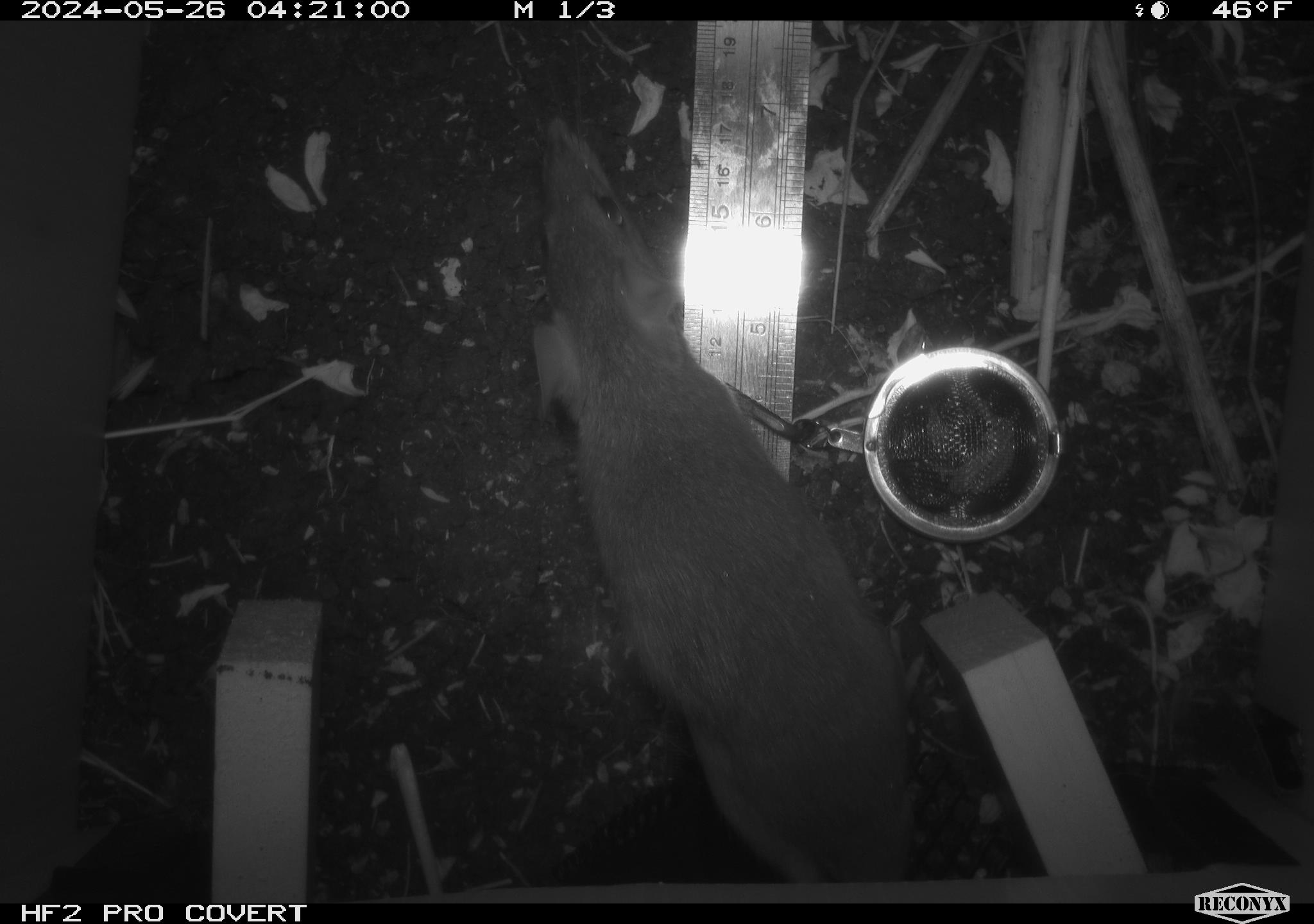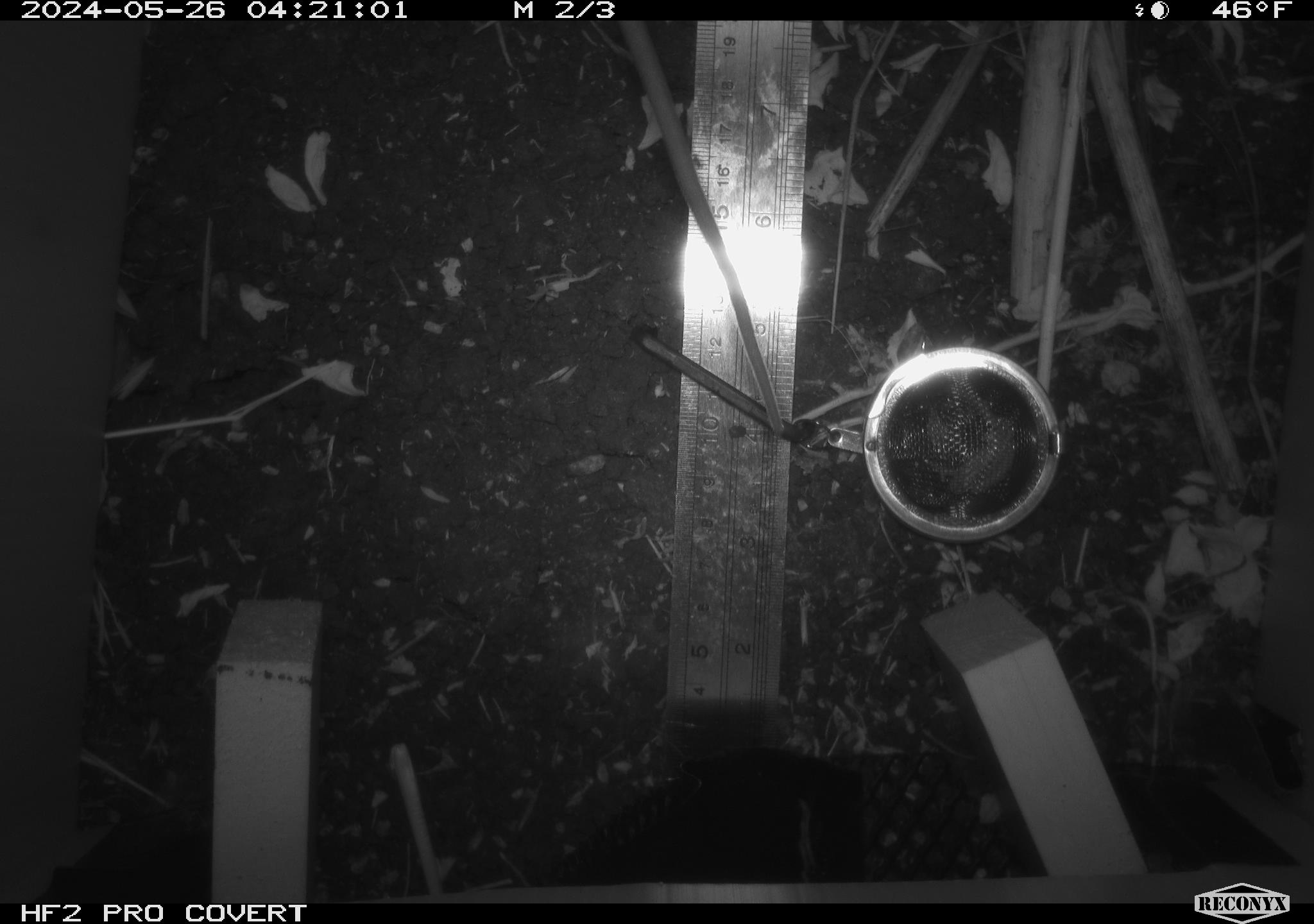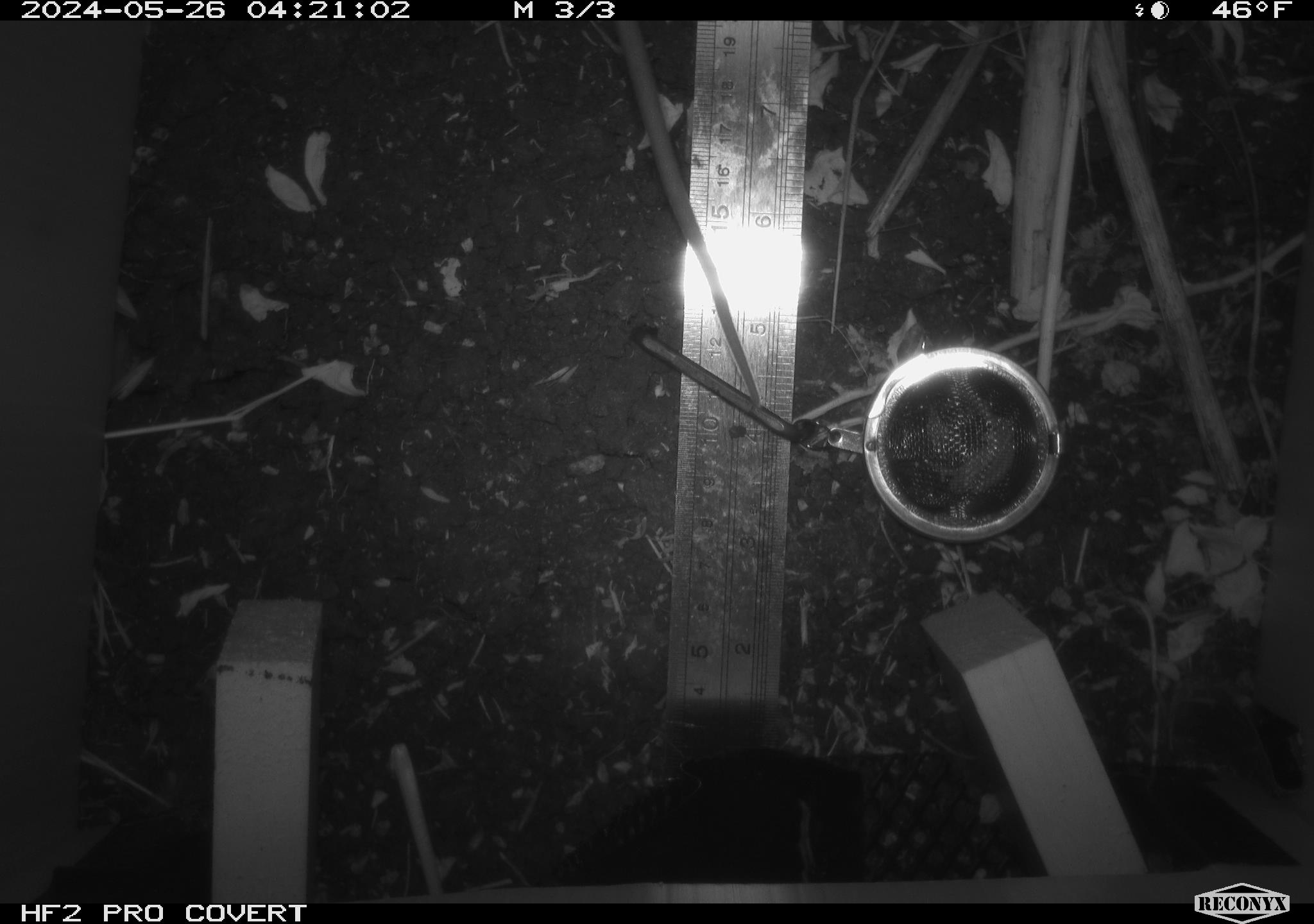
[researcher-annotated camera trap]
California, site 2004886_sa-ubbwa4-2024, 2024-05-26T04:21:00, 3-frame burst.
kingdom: Animalia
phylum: Chordata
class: Mammalia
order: Rodentia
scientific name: Rodentia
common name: woodrat or rat or mouse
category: woodrat or rat or mouse species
Woodrat or rat or mouse species (woodrat or rat or mouse) (Rodentia).